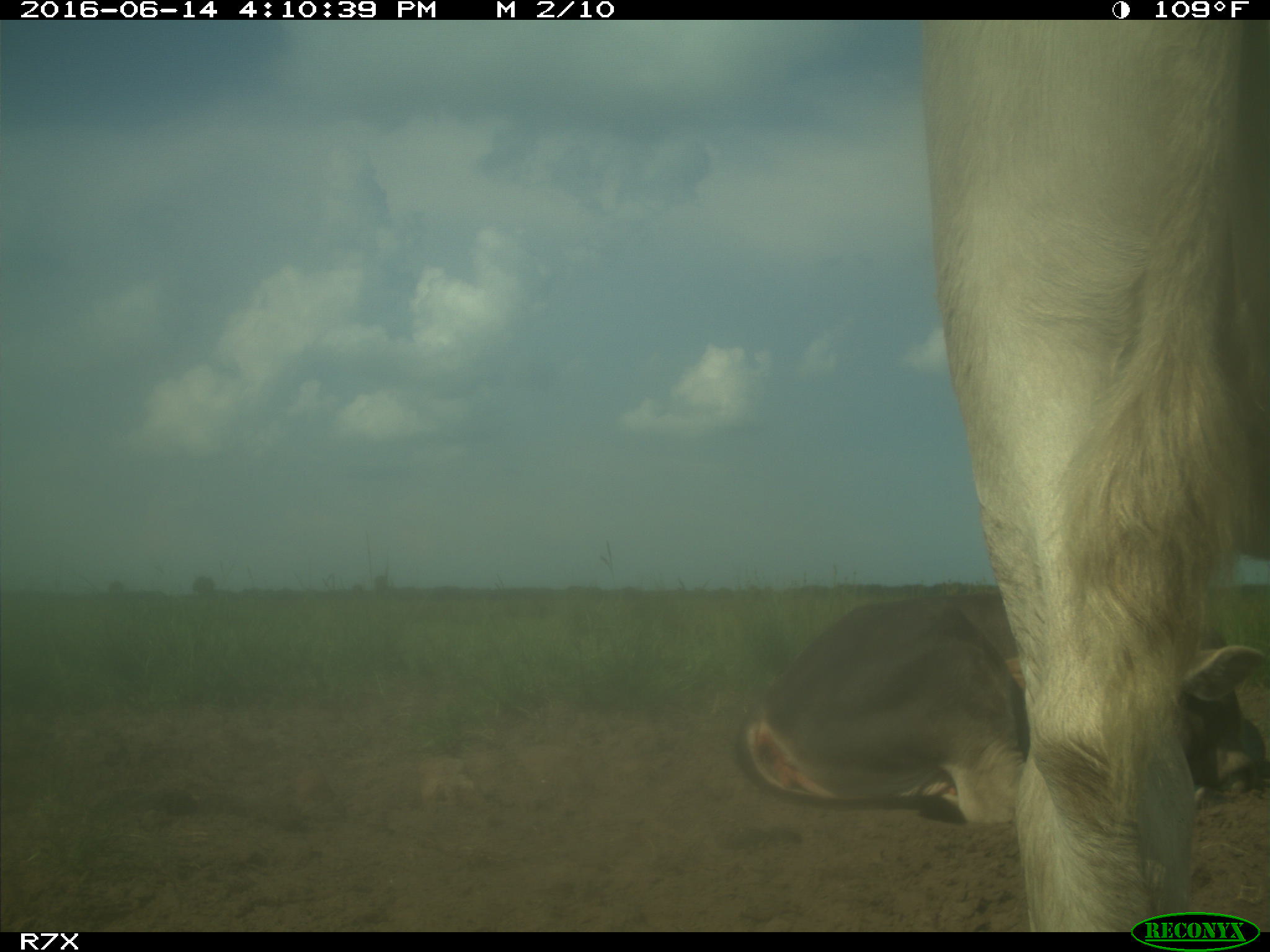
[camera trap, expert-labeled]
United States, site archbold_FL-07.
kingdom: Animalia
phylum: Chordata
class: Mammalia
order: Artiodactyla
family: Bovidae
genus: Bos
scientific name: Bos taurus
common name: domestic cow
Bos taurus (domestic cow).